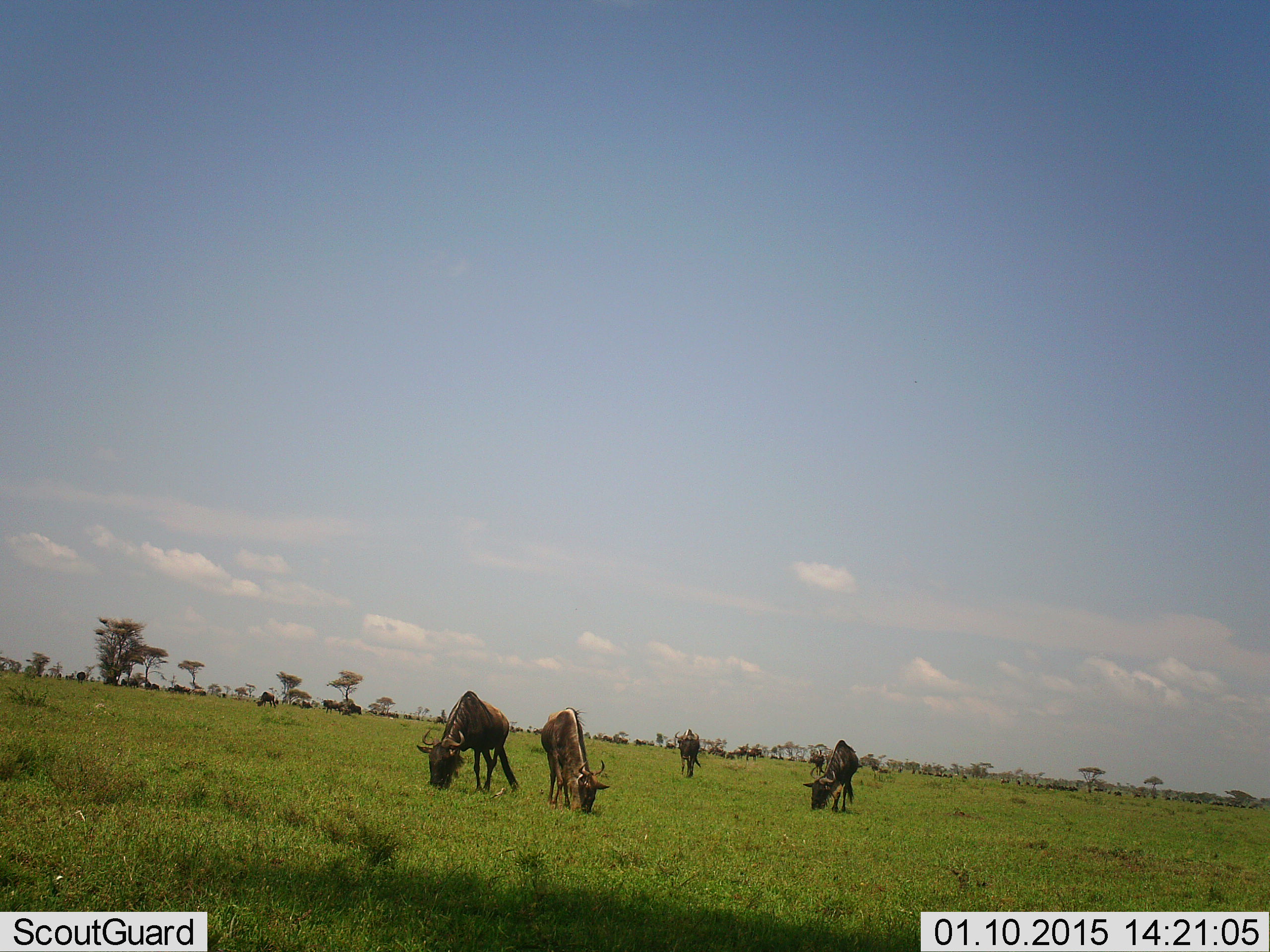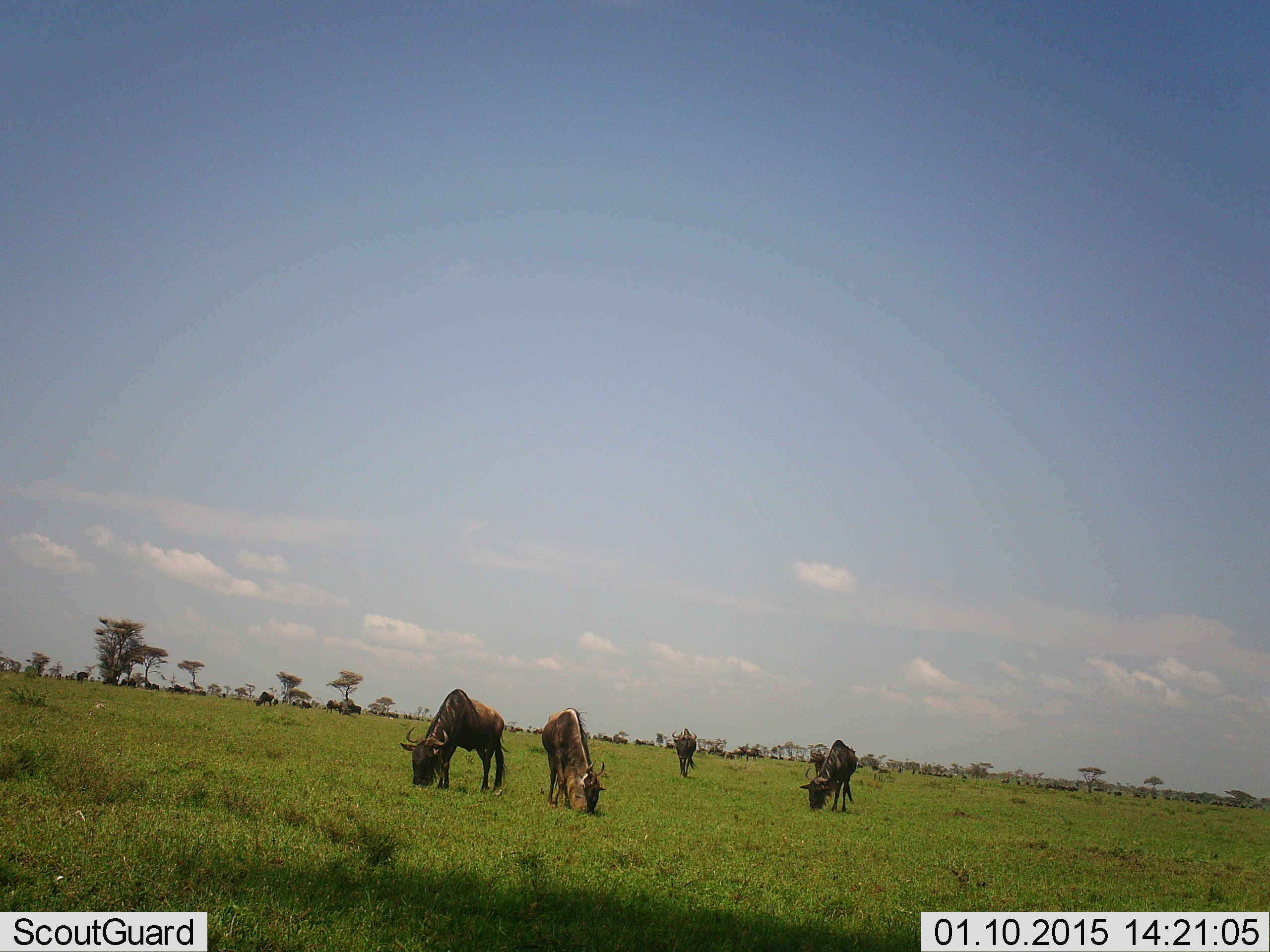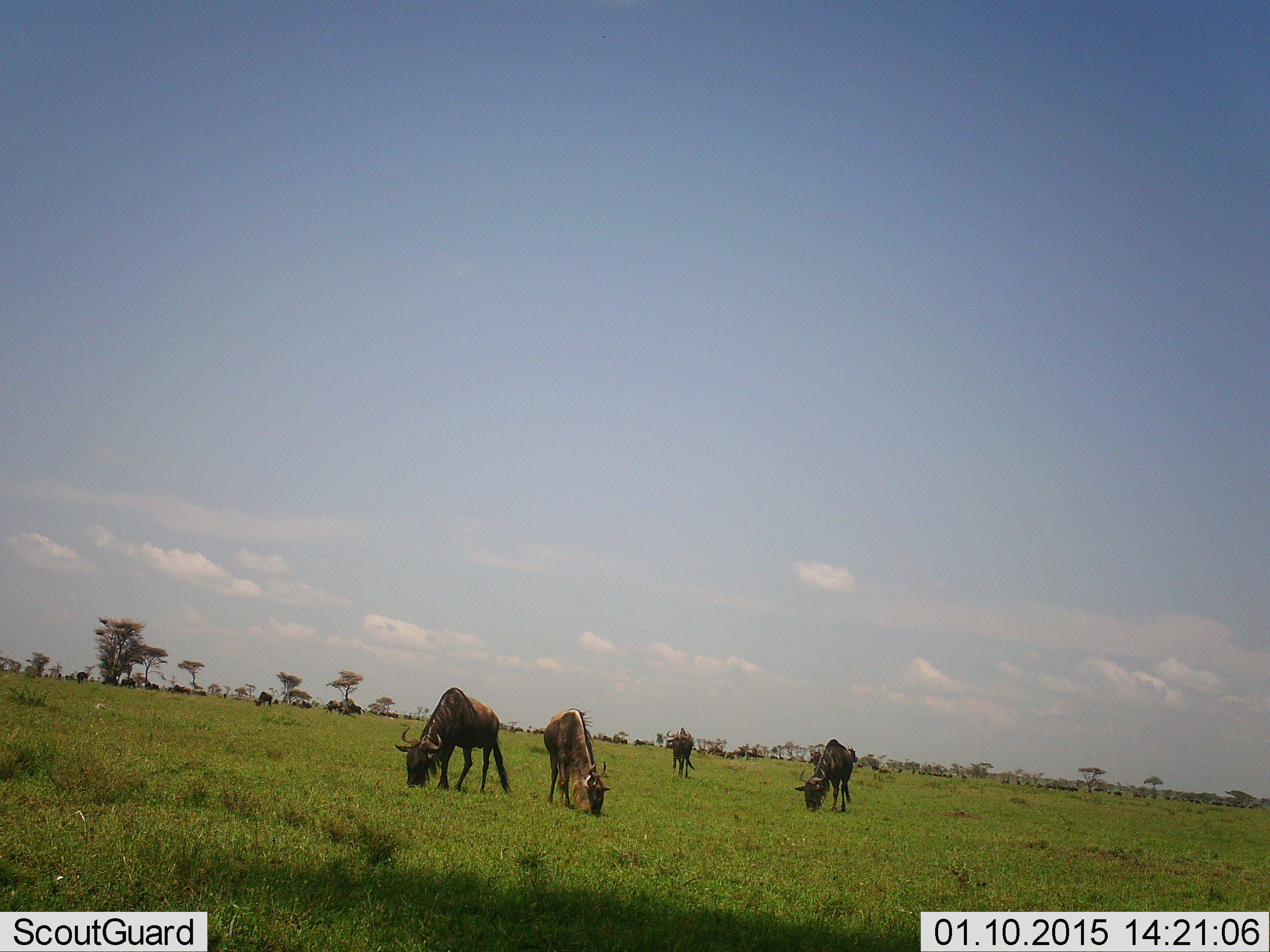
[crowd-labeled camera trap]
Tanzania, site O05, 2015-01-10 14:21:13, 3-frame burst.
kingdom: Animalia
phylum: Chordata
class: Mammalia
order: Artiodactyla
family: Bovidae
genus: Connochaetes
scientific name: Connochaetes taurinus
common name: blue wildebeest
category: wildebeest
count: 11-50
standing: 40%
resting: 0%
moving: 0%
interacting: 0%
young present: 0%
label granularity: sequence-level